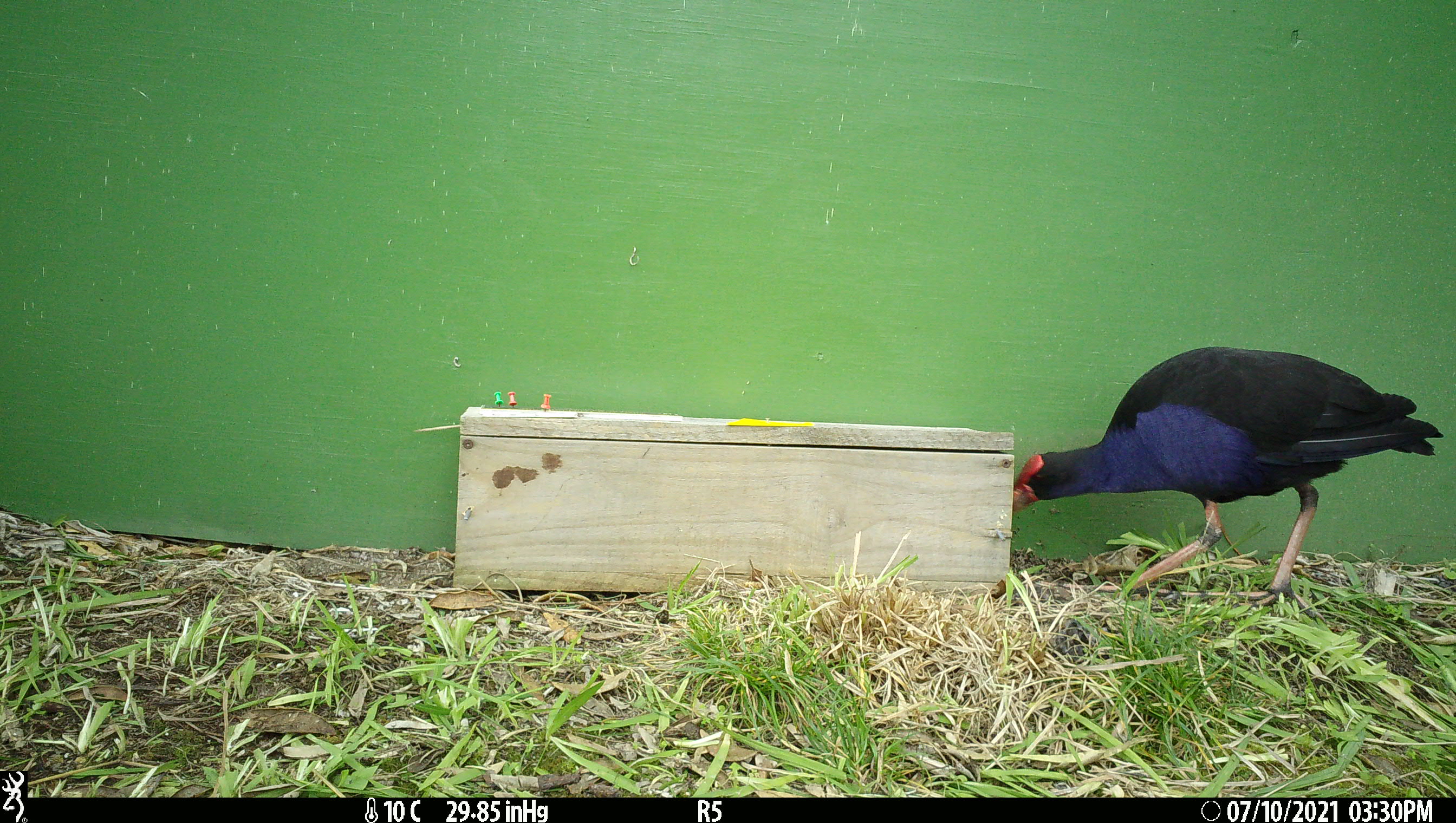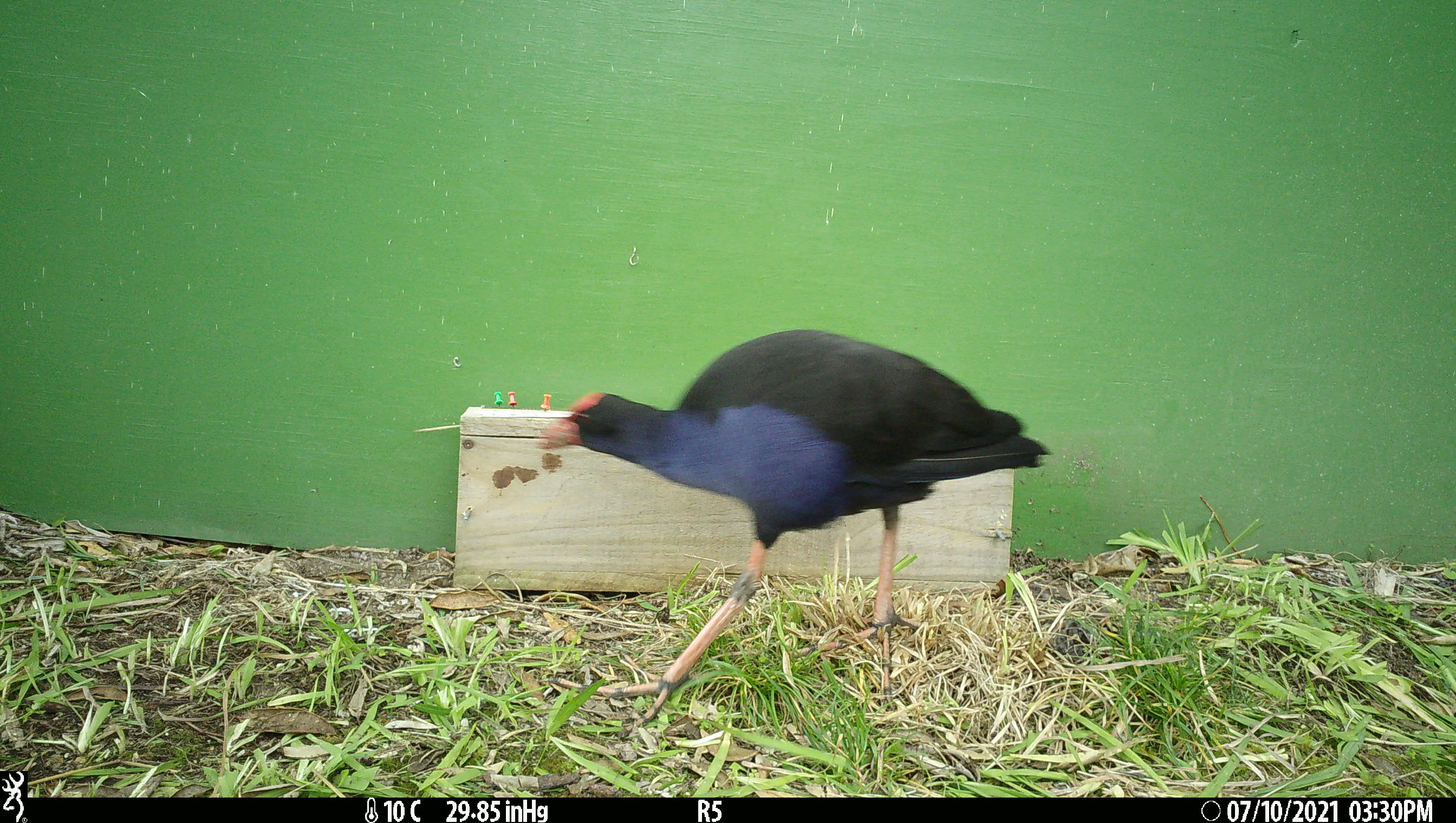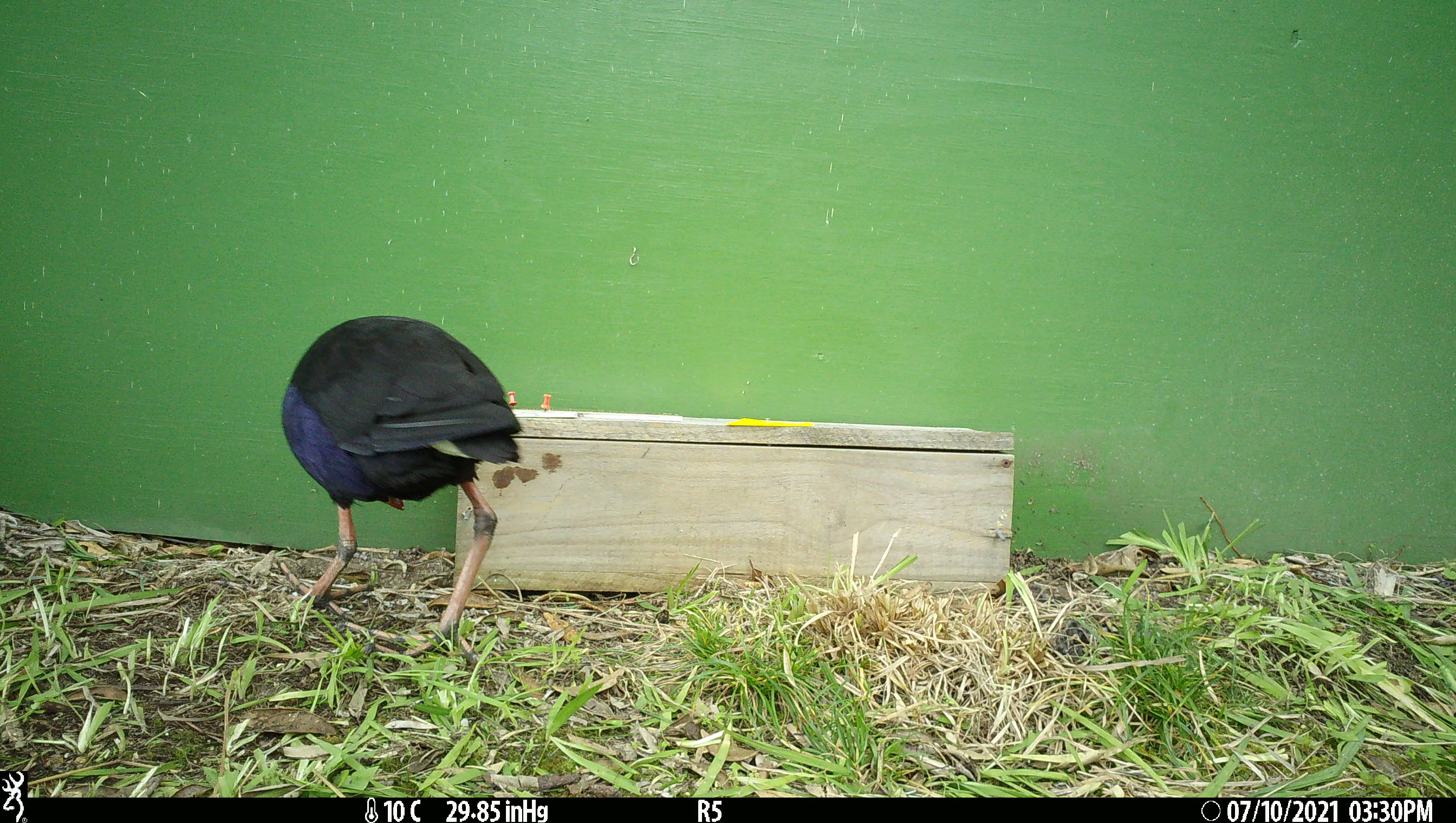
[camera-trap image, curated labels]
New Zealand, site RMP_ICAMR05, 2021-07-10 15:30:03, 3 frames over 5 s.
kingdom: Animalia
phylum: Chordata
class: Aves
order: Gruiformes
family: Rallidae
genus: Porphyrio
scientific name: Porphyrio melanotus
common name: australasian swamphen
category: pukeko